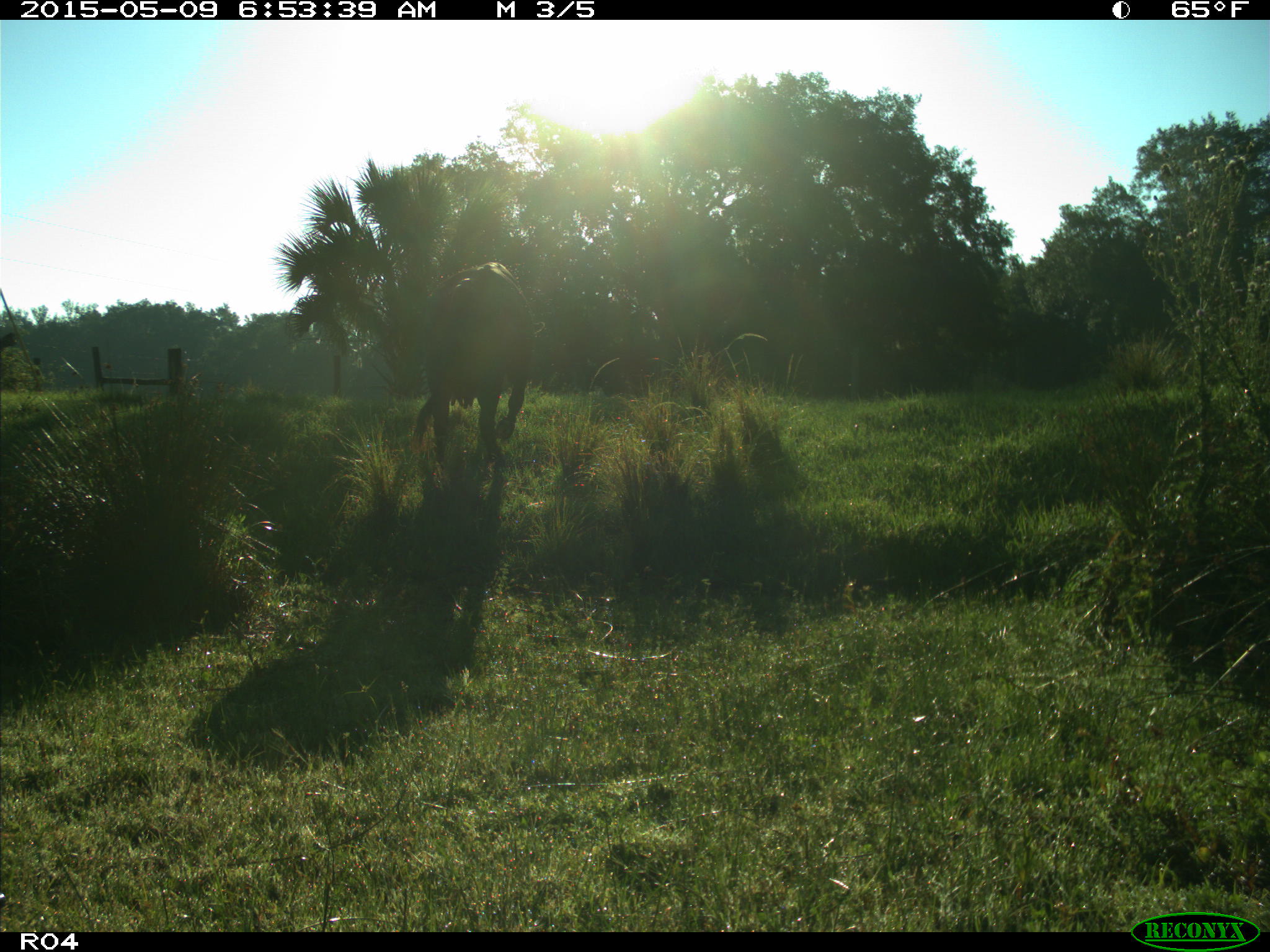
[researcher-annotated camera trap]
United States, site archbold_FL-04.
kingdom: Animalia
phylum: Chordata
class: Mammalia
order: Artiodactyla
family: Bovidae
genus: Bos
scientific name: Bos taurus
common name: domestic cow